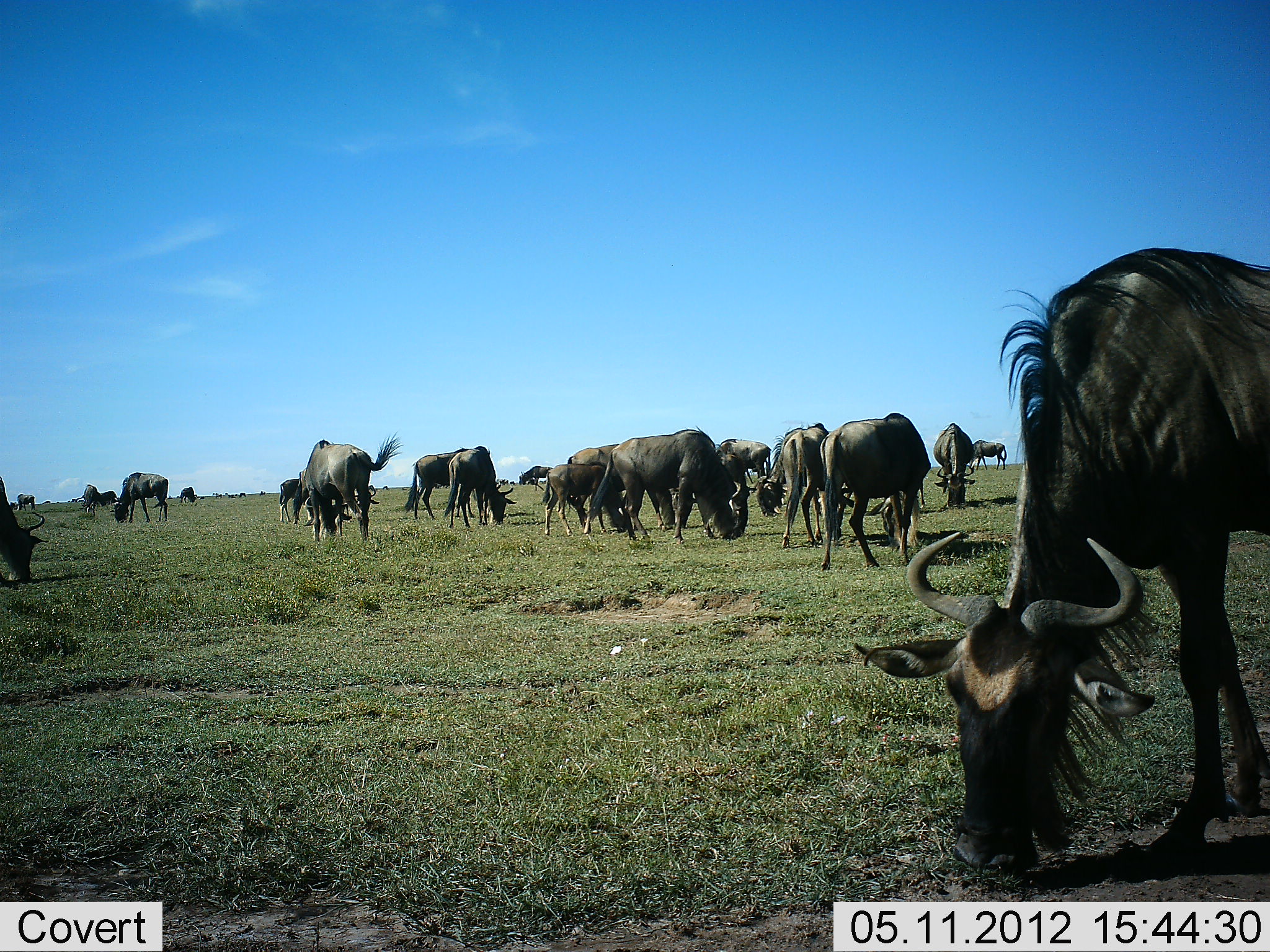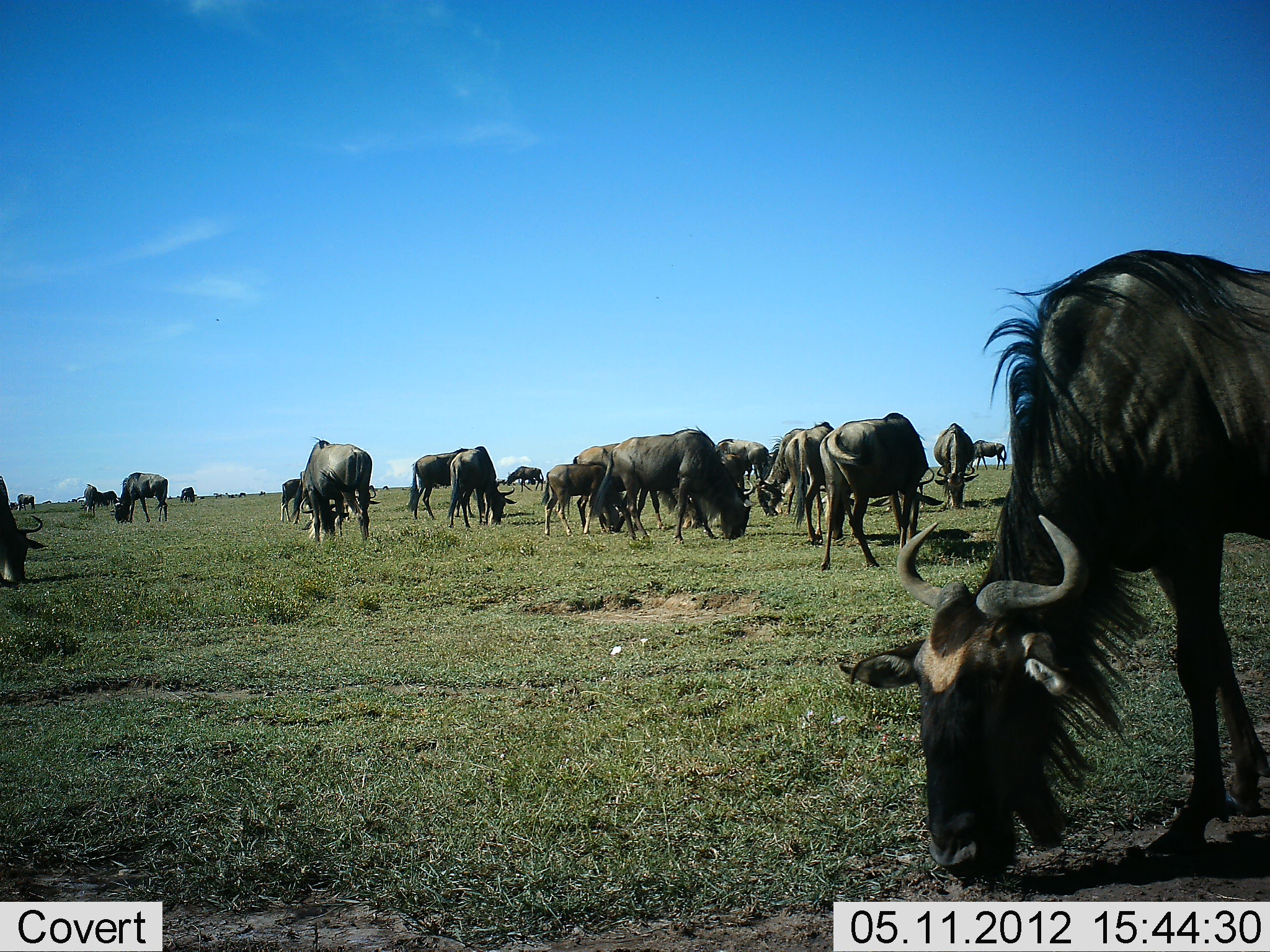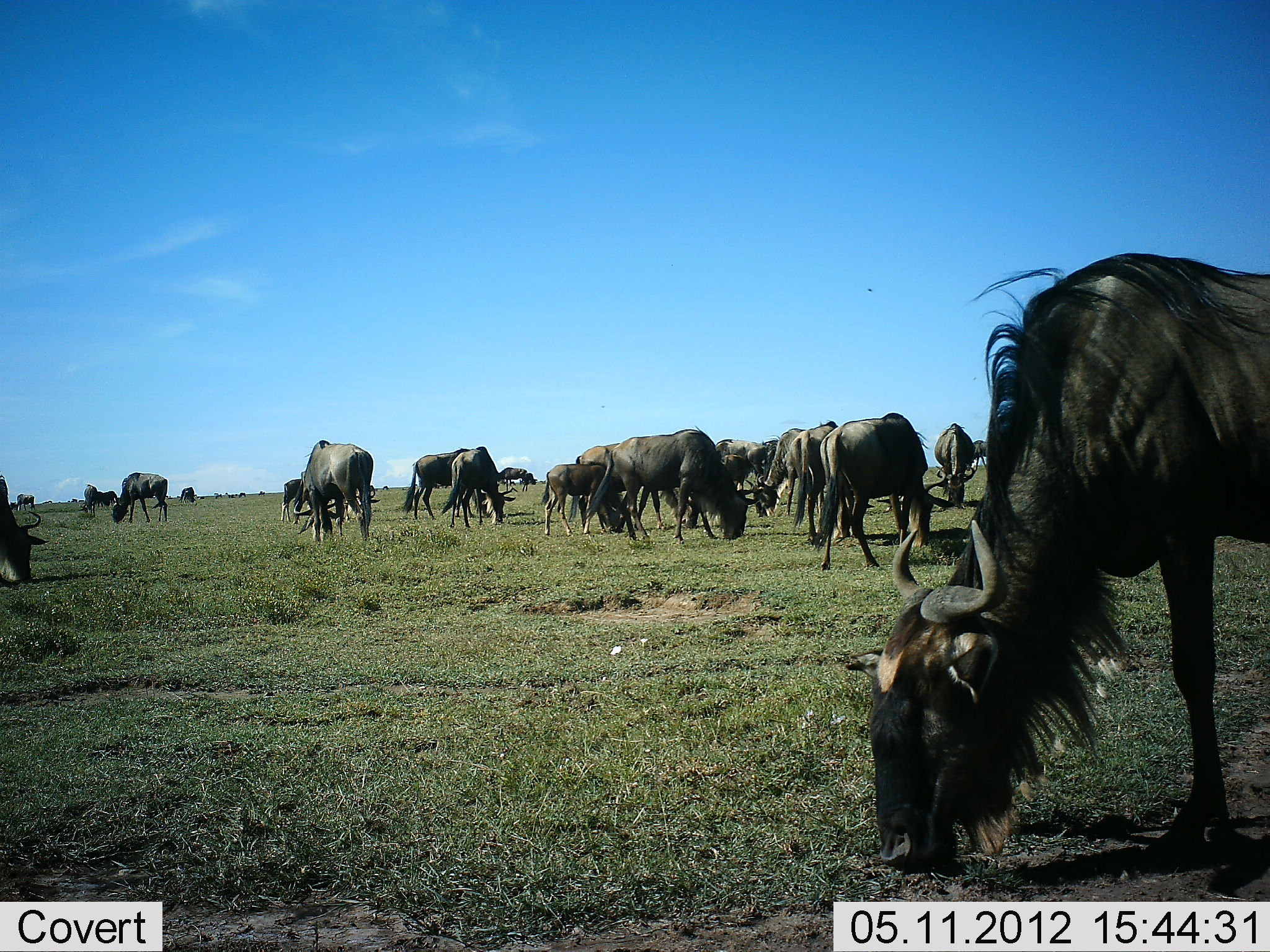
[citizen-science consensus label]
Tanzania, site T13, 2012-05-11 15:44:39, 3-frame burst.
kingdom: Animalia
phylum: Chordata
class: Mammalia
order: Artiodactyla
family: Bovidae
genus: Connochaetes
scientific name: Connochaetes taurinus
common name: blue wildebeest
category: wildebeest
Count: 11-50.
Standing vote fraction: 10%.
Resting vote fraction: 0%.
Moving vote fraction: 10%.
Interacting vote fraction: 0%.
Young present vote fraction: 0%.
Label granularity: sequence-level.